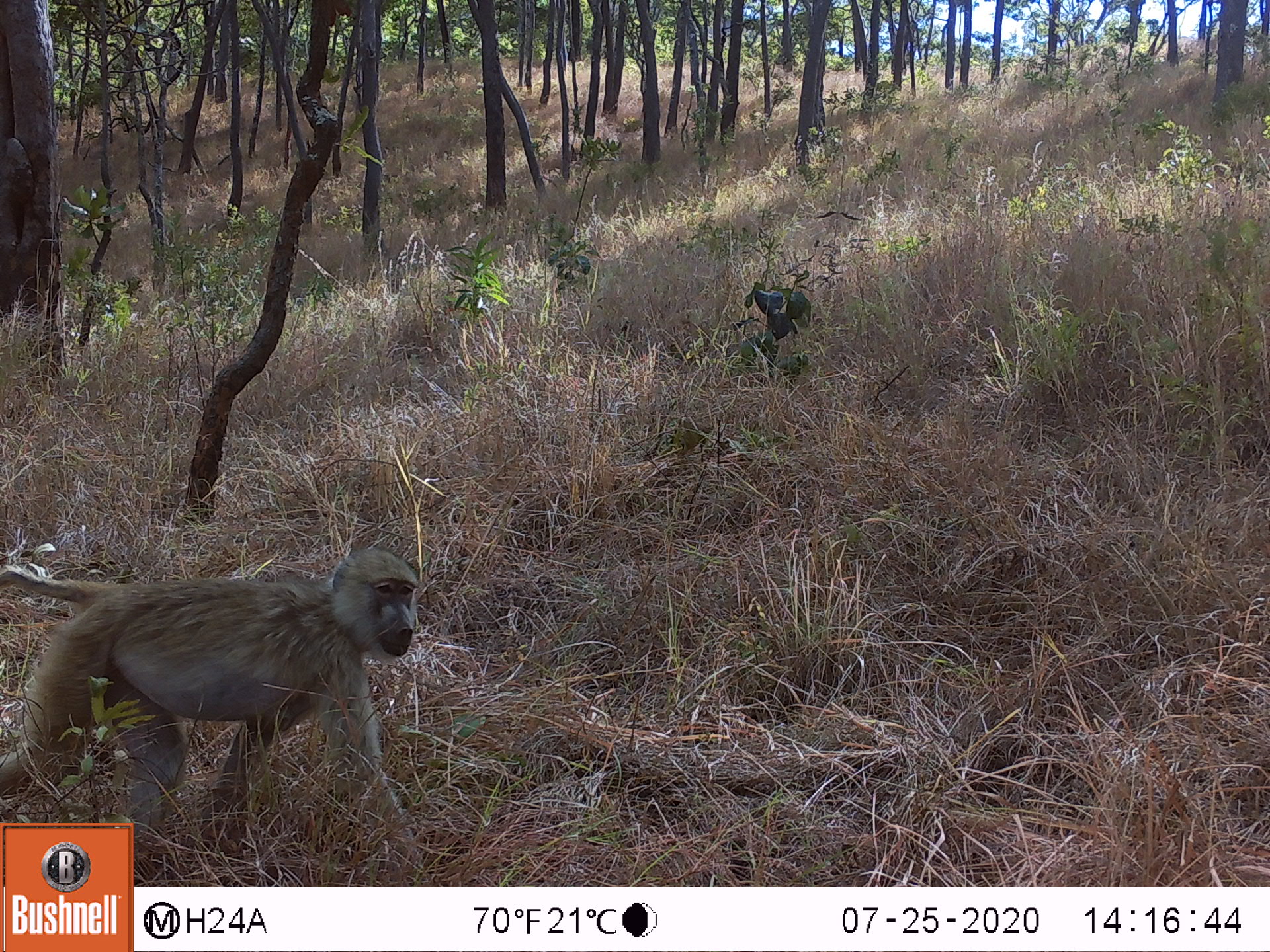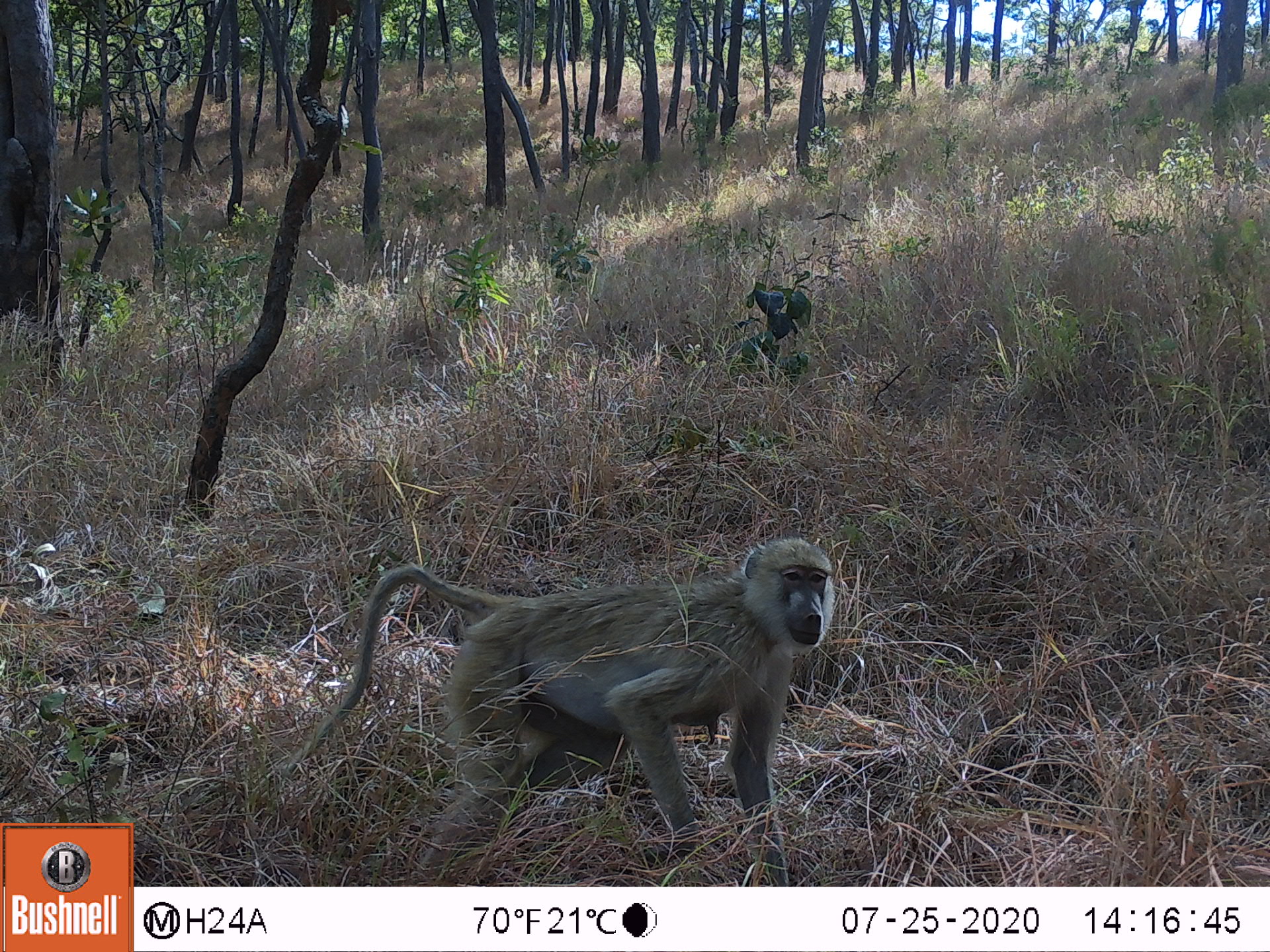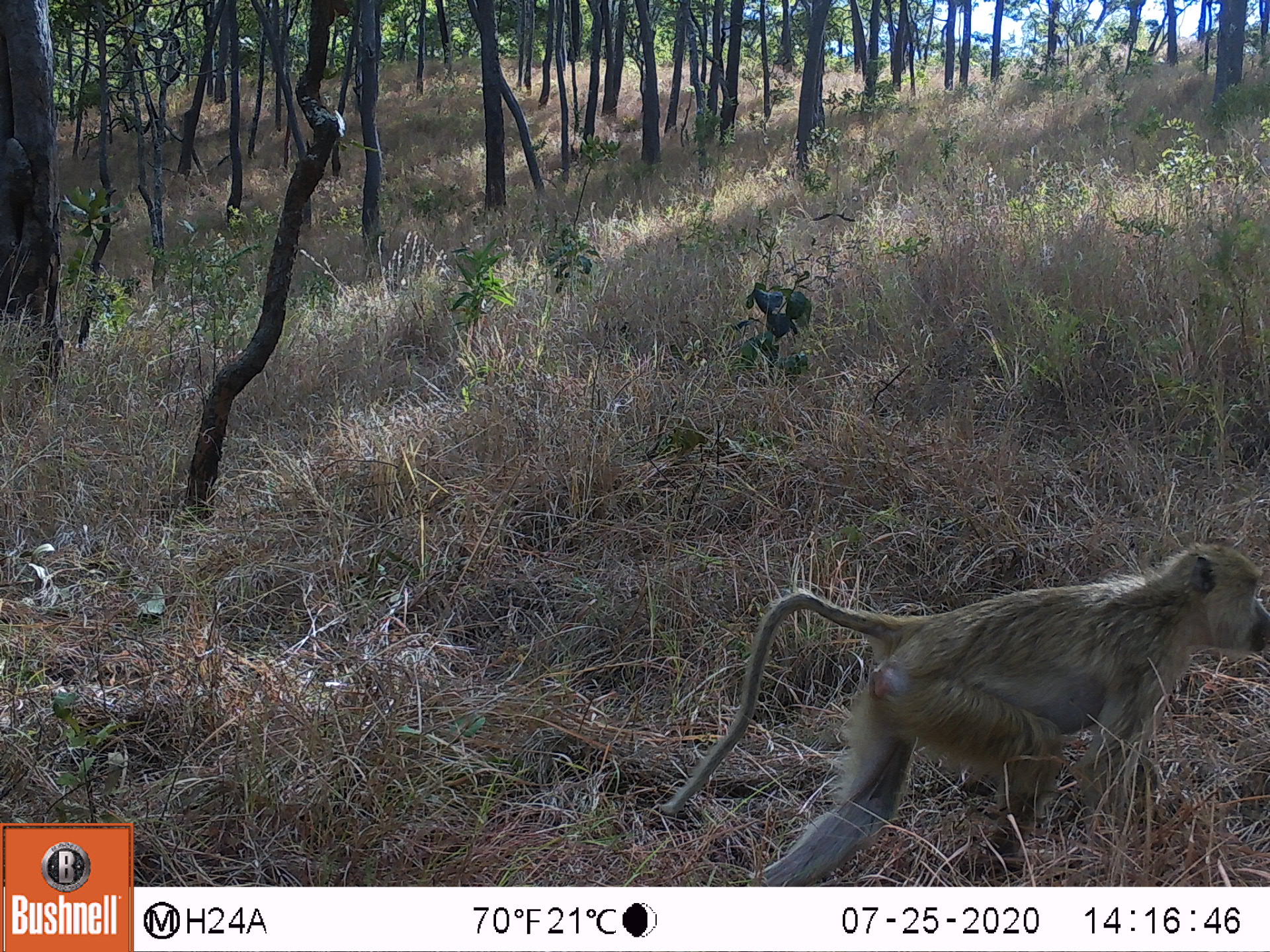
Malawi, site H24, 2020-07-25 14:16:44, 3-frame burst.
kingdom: Animalia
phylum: Chordata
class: Mammalia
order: Primates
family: Cercopithecidae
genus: Papio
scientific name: Papio cynocephalus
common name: yellow baboon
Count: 1.